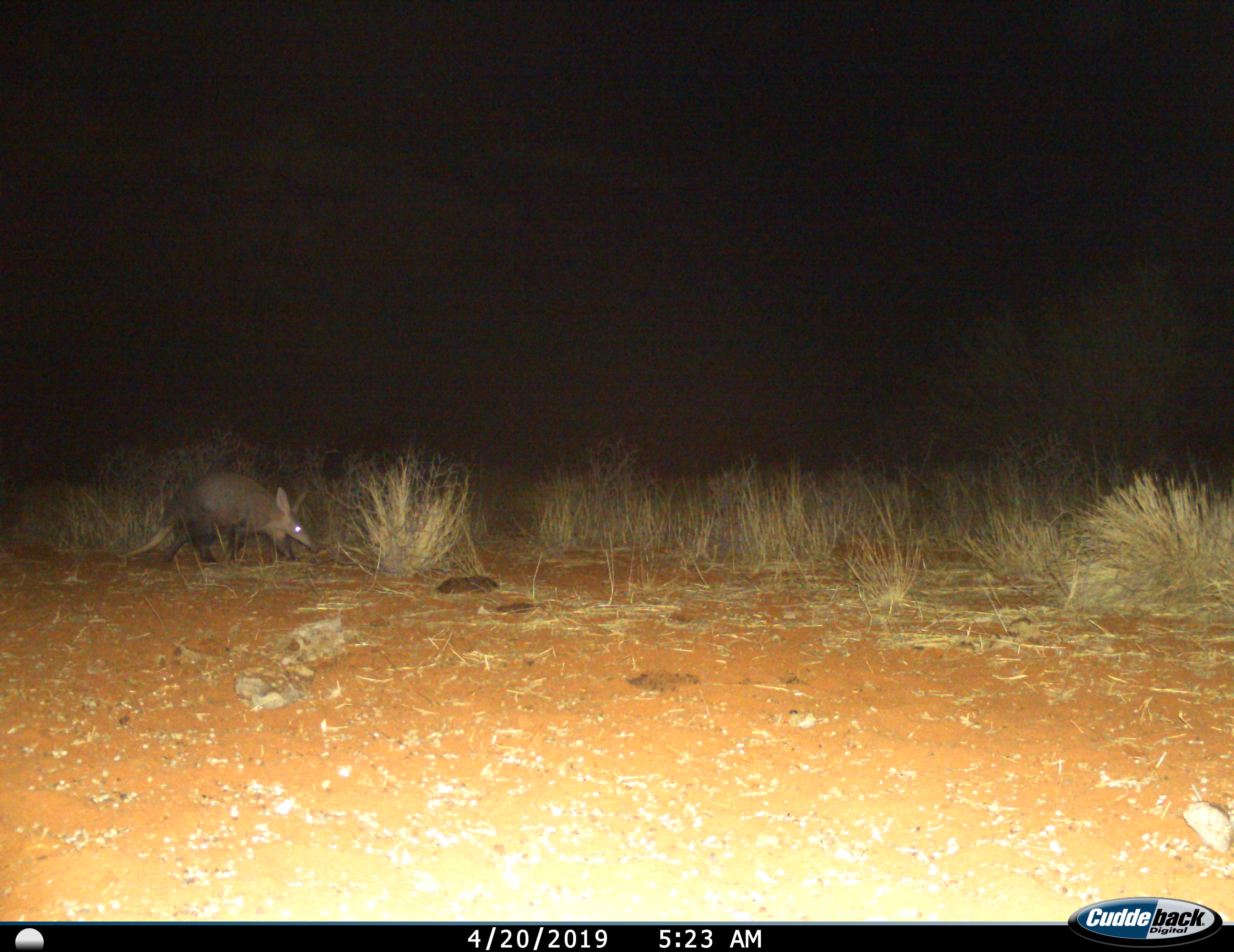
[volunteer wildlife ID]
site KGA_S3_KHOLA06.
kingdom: Animalia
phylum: Chordata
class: Mammalia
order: Tubulidentata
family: Orycteropodidae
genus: Orycteropus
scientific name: Orycteropus afer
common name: aardvark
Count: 1.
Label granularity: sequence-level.